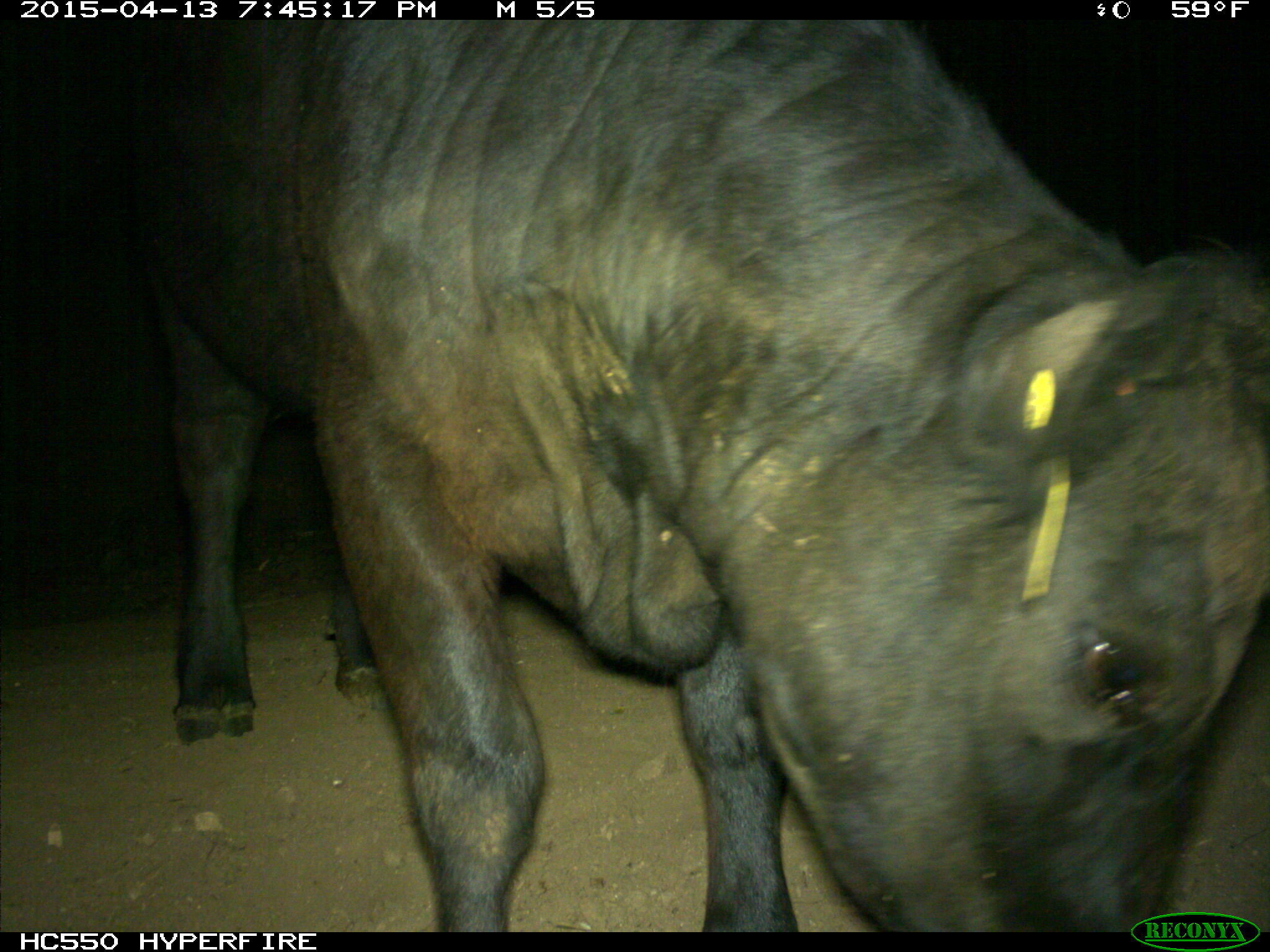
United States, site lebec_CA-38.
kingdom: Animalia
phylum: Chordata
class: Mammalia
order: Artiodactyla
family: Bovidae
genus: Bos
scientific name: Bos taurus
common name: domestic cow